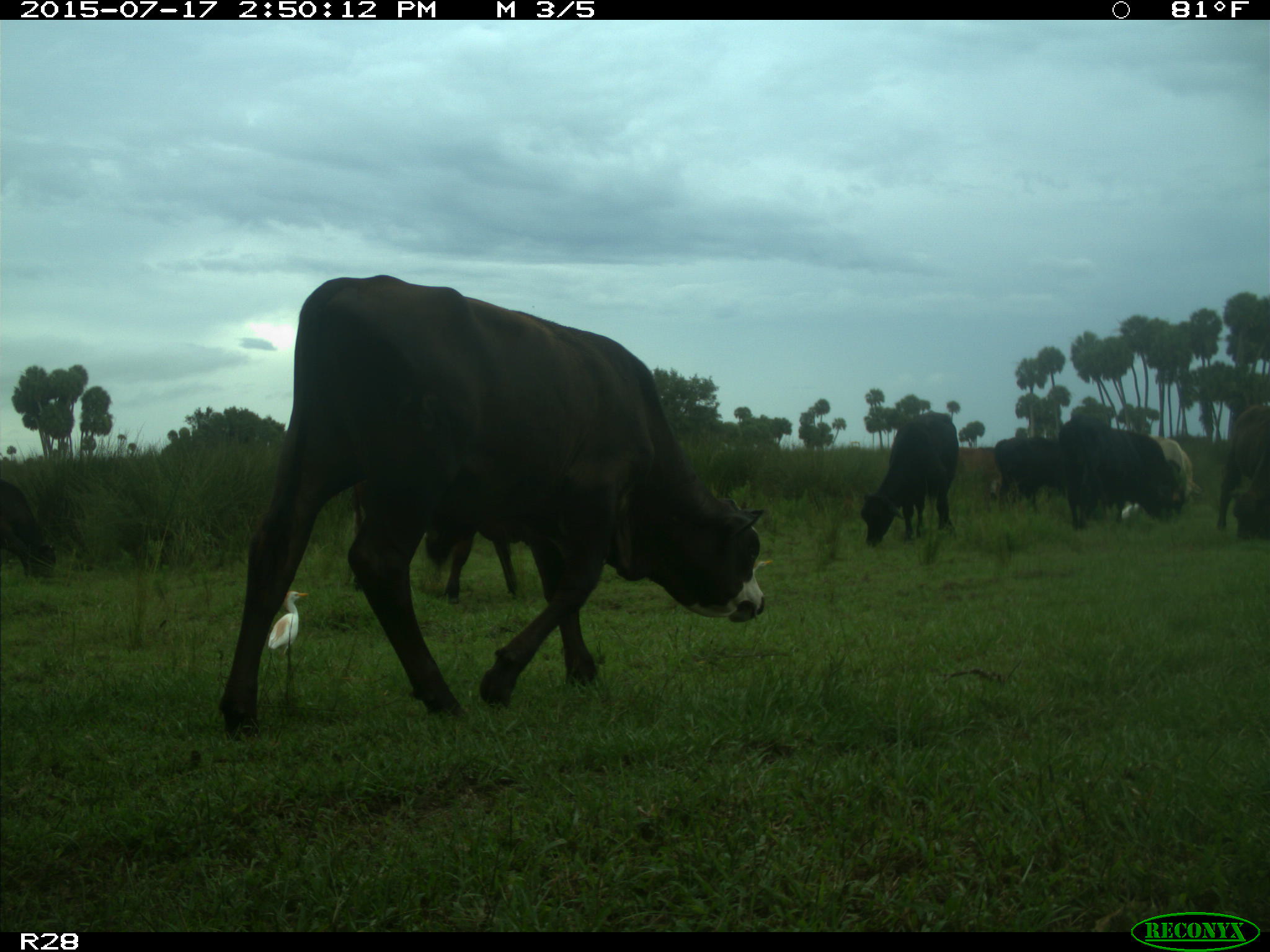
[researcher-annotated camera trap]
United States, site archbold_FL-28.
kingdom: Animalia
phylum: Chordata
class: Mammalia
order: Artiodactyla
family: Bovidae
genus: Bos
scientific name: Bos taurus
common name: domestic cow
Bos taurus (domestic cow).